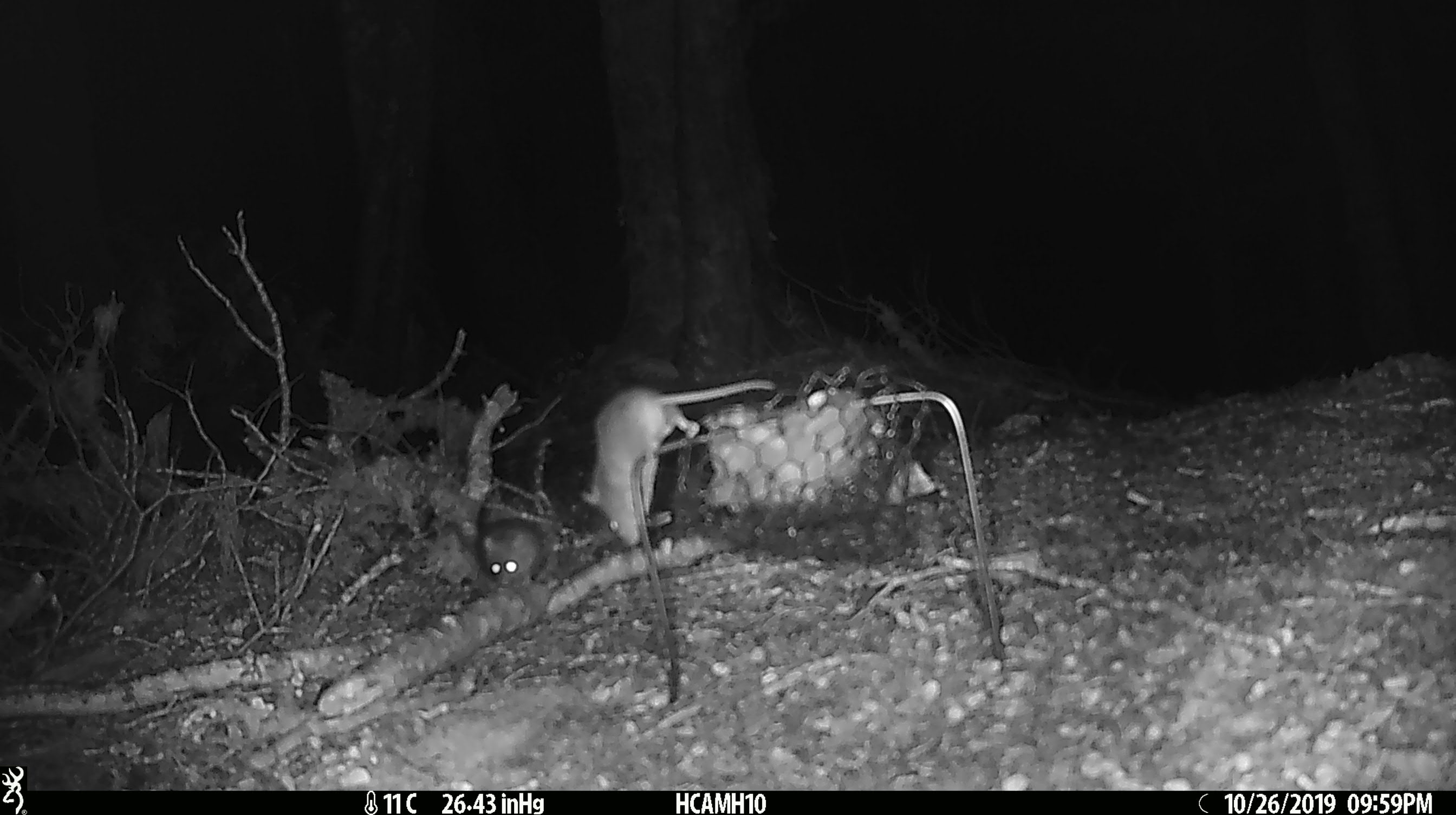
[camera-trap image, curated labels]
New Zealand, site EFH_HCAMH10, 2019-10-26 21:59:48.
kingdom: Animalia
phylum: Chordata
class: Mammalia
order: Rodentia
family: Muridae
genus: Mus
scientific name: Mus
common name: mouse